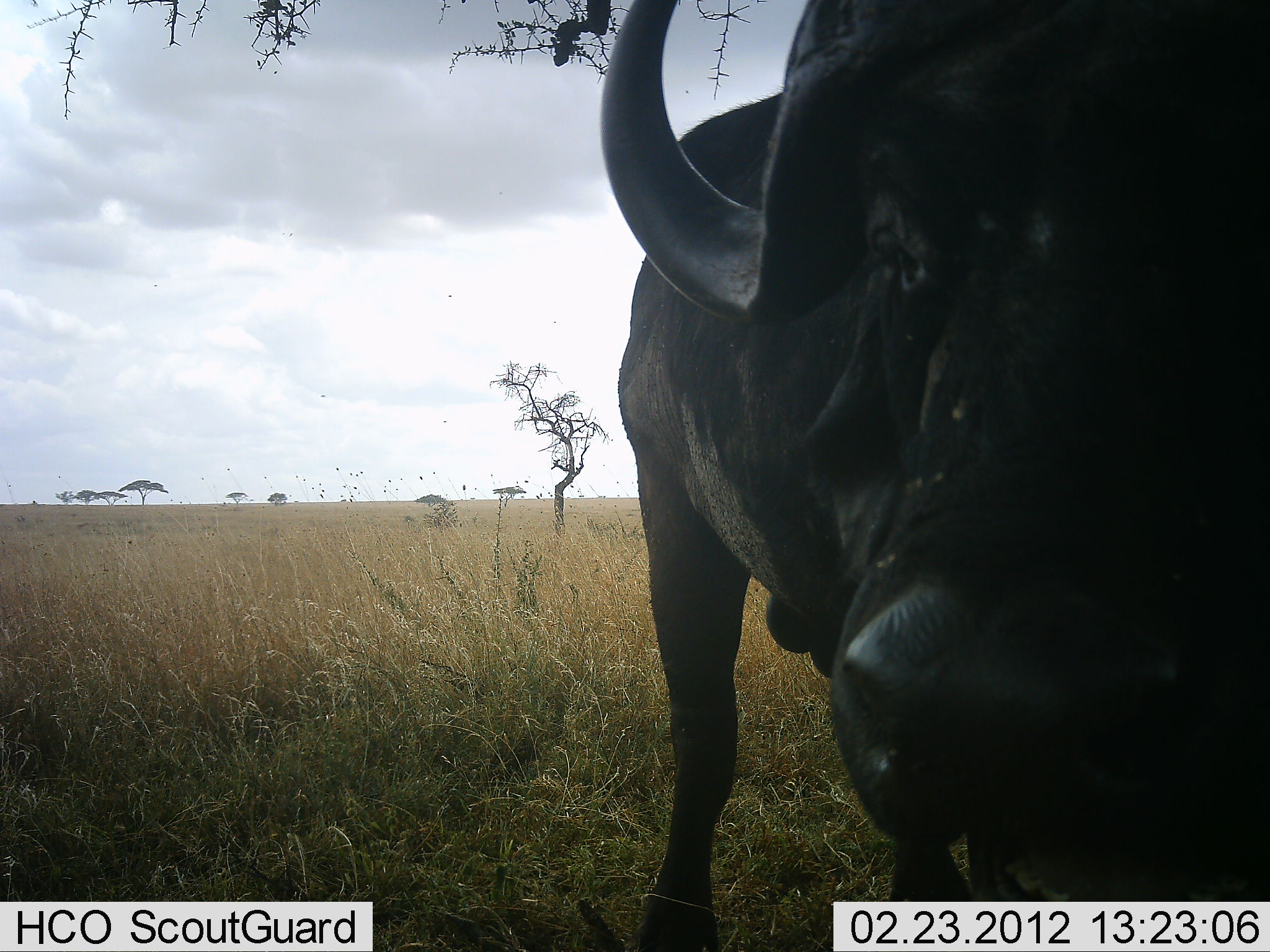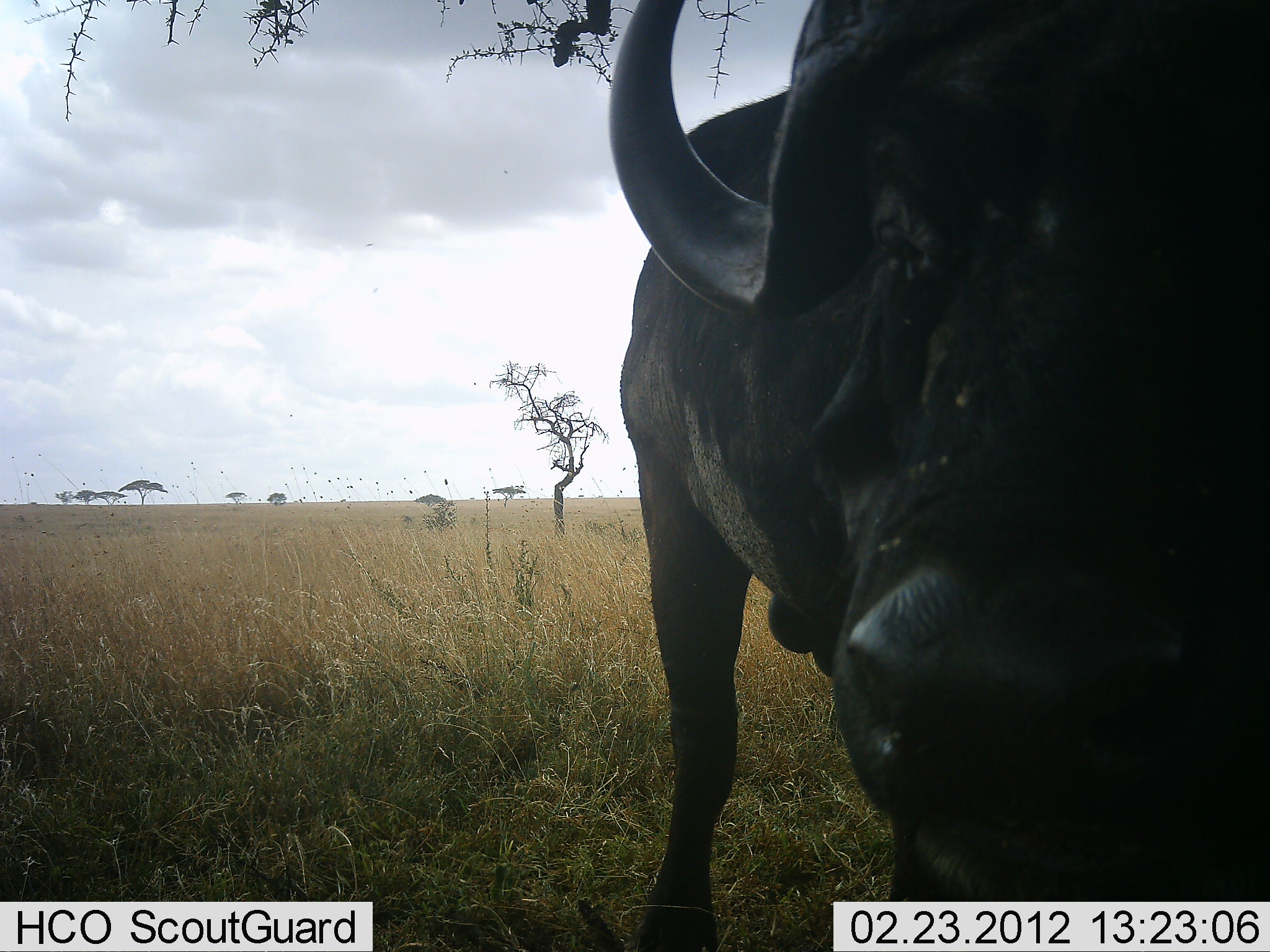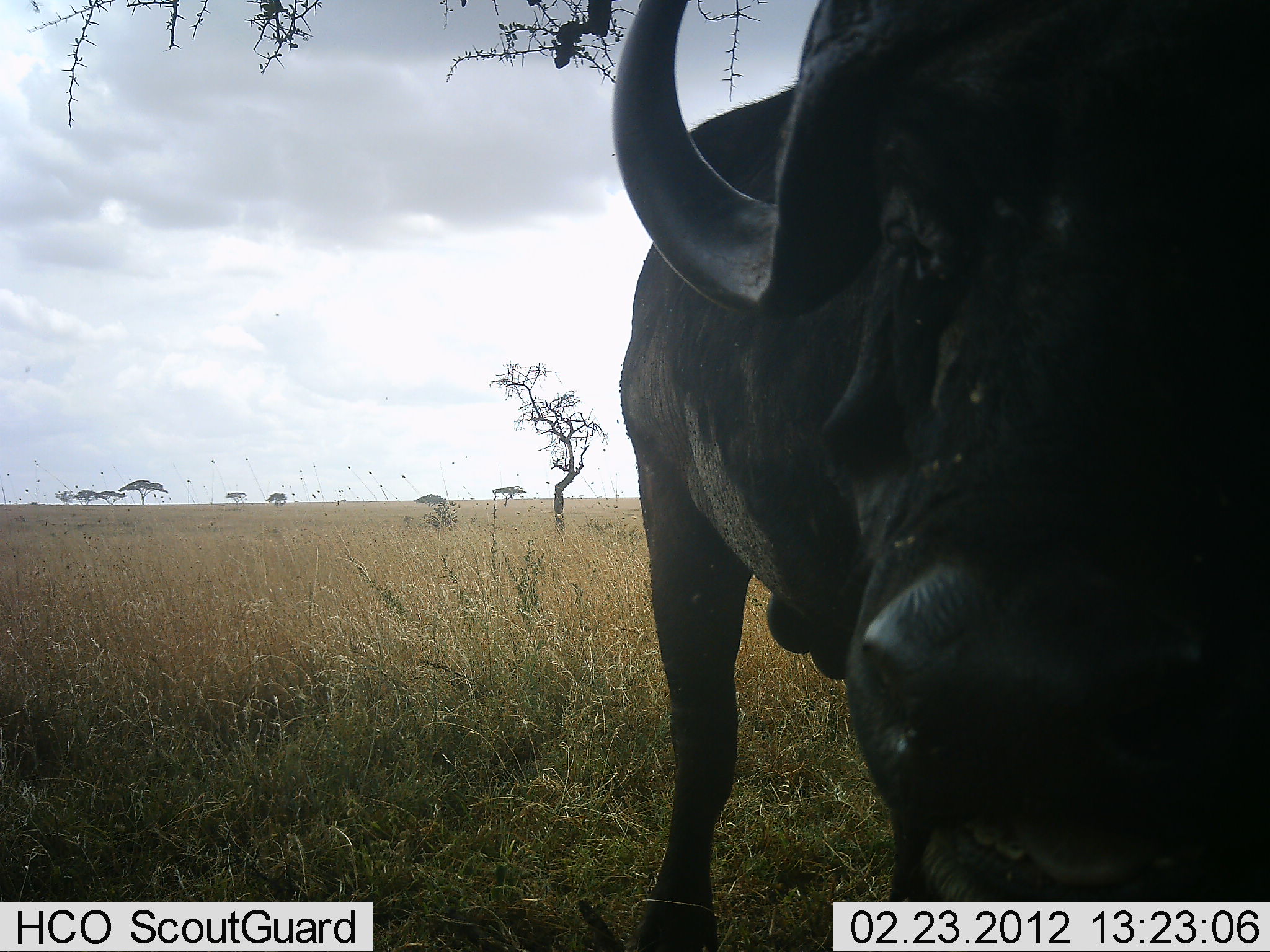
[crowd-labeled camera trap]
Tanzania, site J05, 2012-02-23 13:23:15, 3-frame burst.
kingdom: Animalia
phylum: Chordata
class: Mammalia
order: Artiodactyla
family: Bovidae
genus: Syncerus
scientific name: Syncerus caffer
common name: cape buffalo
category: buffalo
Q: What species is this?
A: Buffalo (cape buffalo) (Syncerus caffer).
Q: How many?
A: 1.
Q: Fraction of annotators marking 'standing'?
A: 93%.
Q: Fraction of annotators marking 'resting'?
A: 0%.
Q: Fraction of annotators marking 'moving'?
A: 0%.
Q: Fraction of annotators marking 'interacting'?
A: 7%.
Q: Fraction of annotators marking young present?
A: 0%.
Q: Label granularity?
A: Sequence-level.